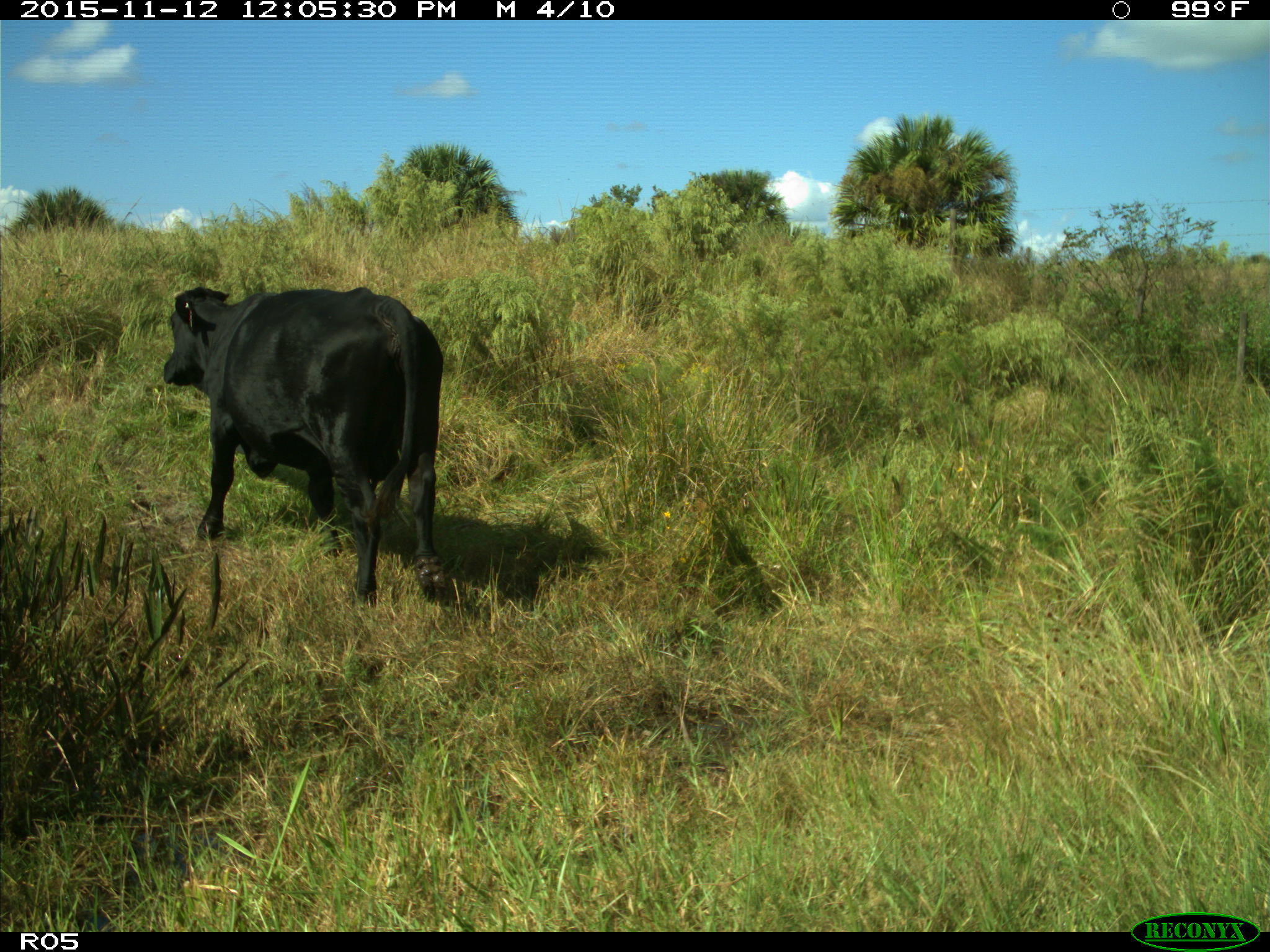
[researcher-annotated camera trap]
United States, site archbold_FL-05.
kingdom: Animalia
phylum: Chordata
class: Mammalia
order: Artiodactyla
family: Bovidae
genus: Bos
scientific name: Bos taurus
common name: domestic cow